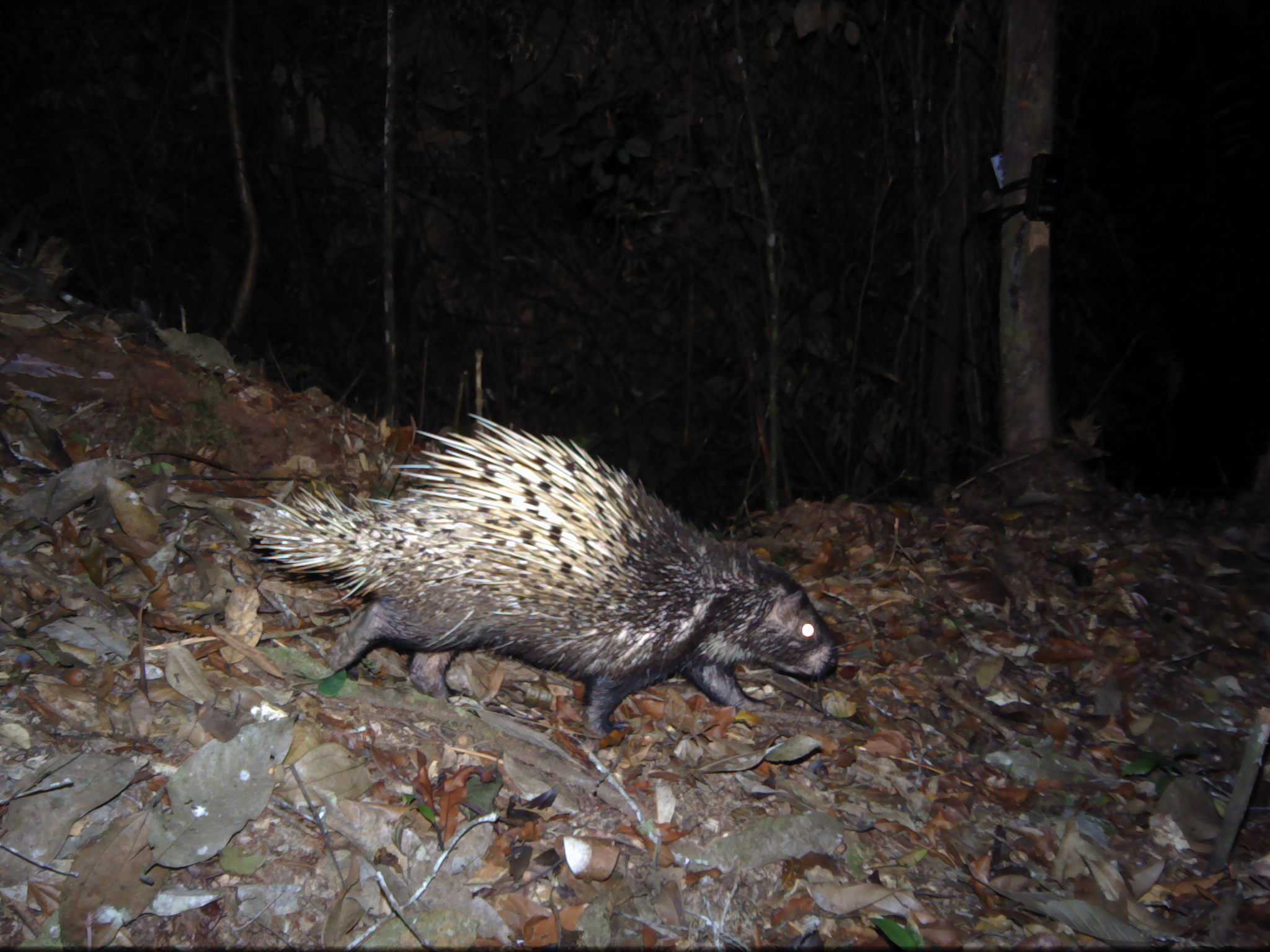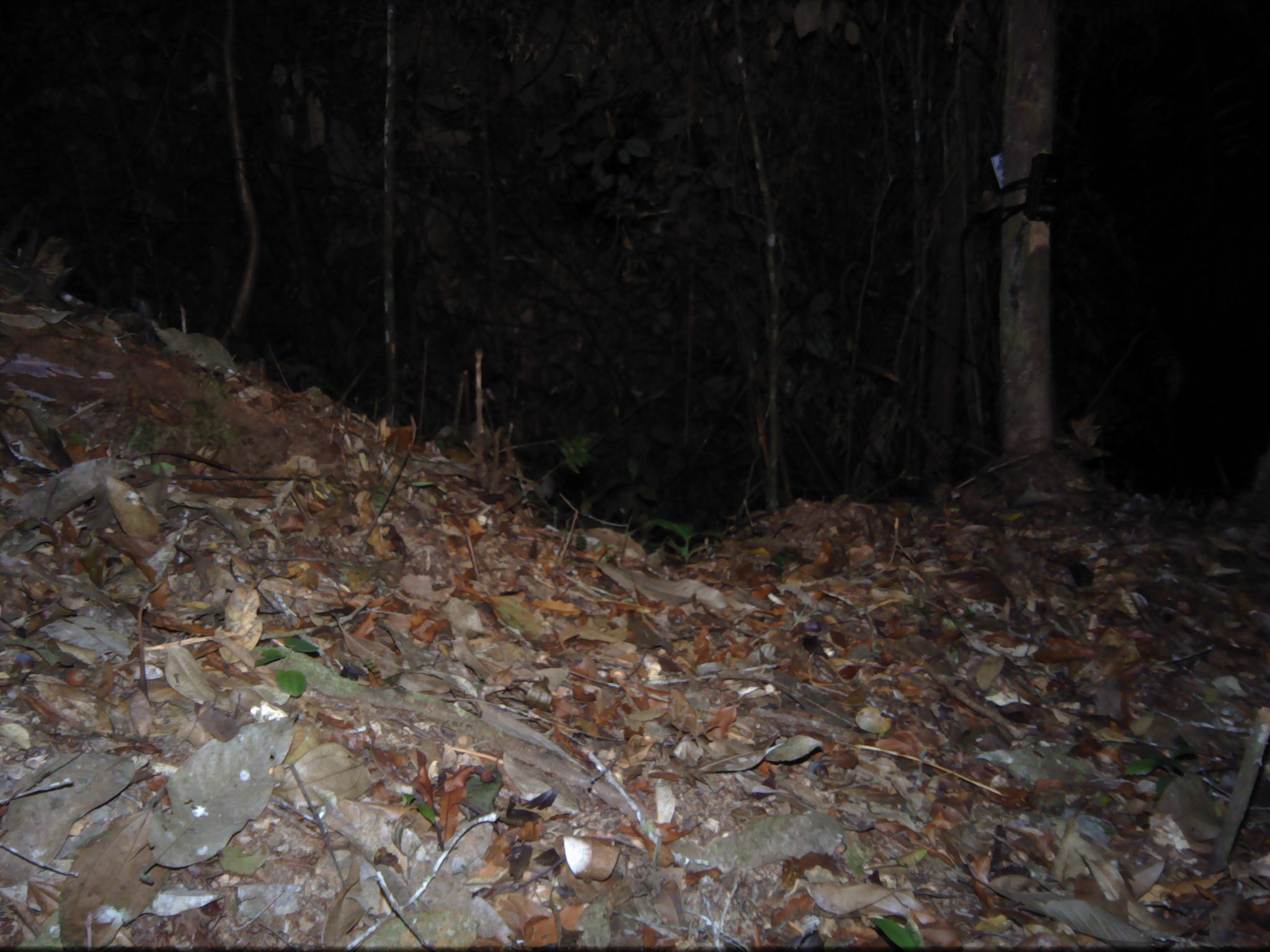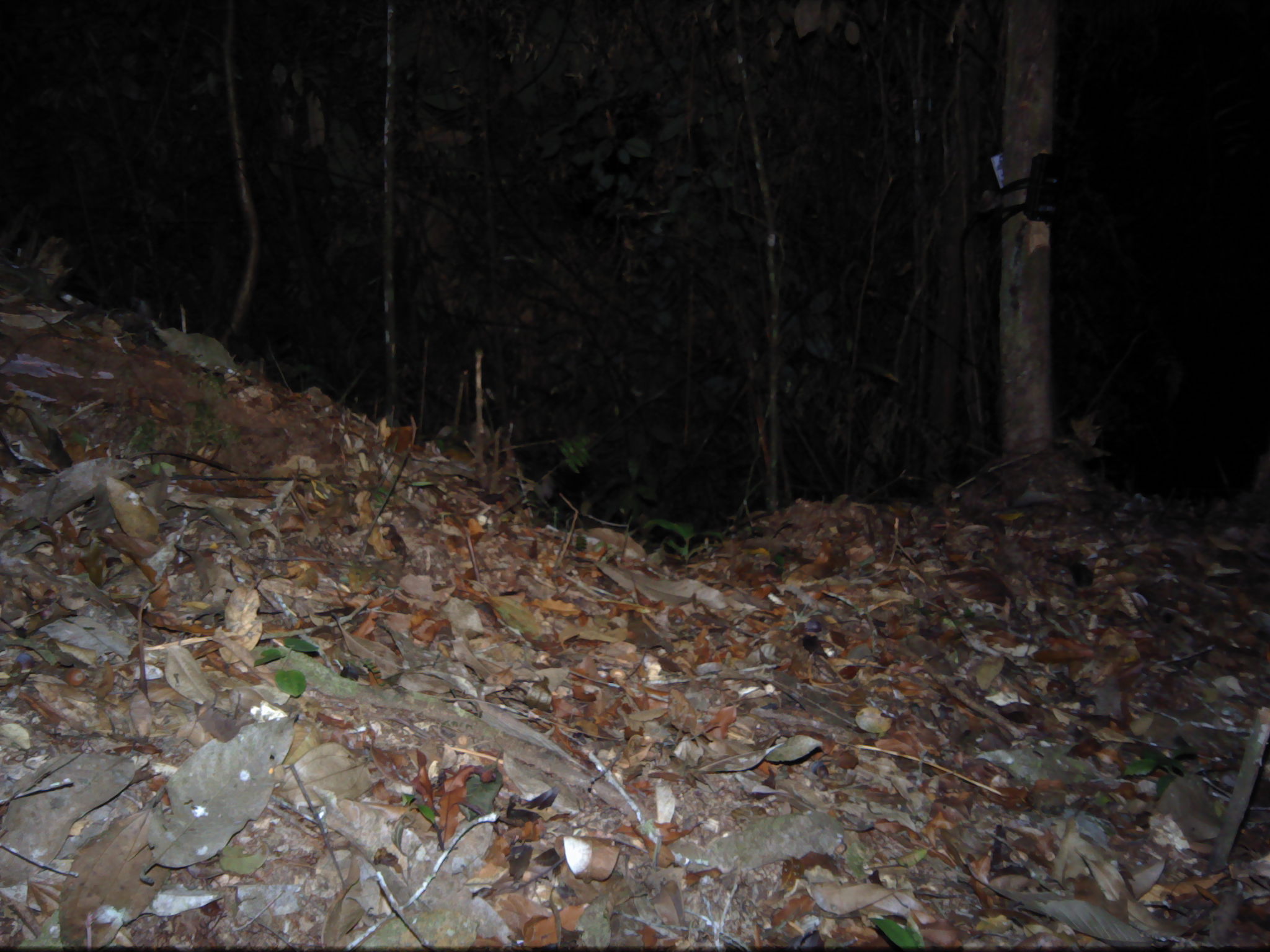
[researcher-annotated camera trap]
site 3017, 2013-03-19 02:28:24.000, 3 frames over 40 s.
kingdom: Animalia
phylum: Chordata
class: Mammalia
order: Rodentia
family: Hystricidae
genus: Hystrix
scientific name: Hystrix brachyura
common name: east asian porcupine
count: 1